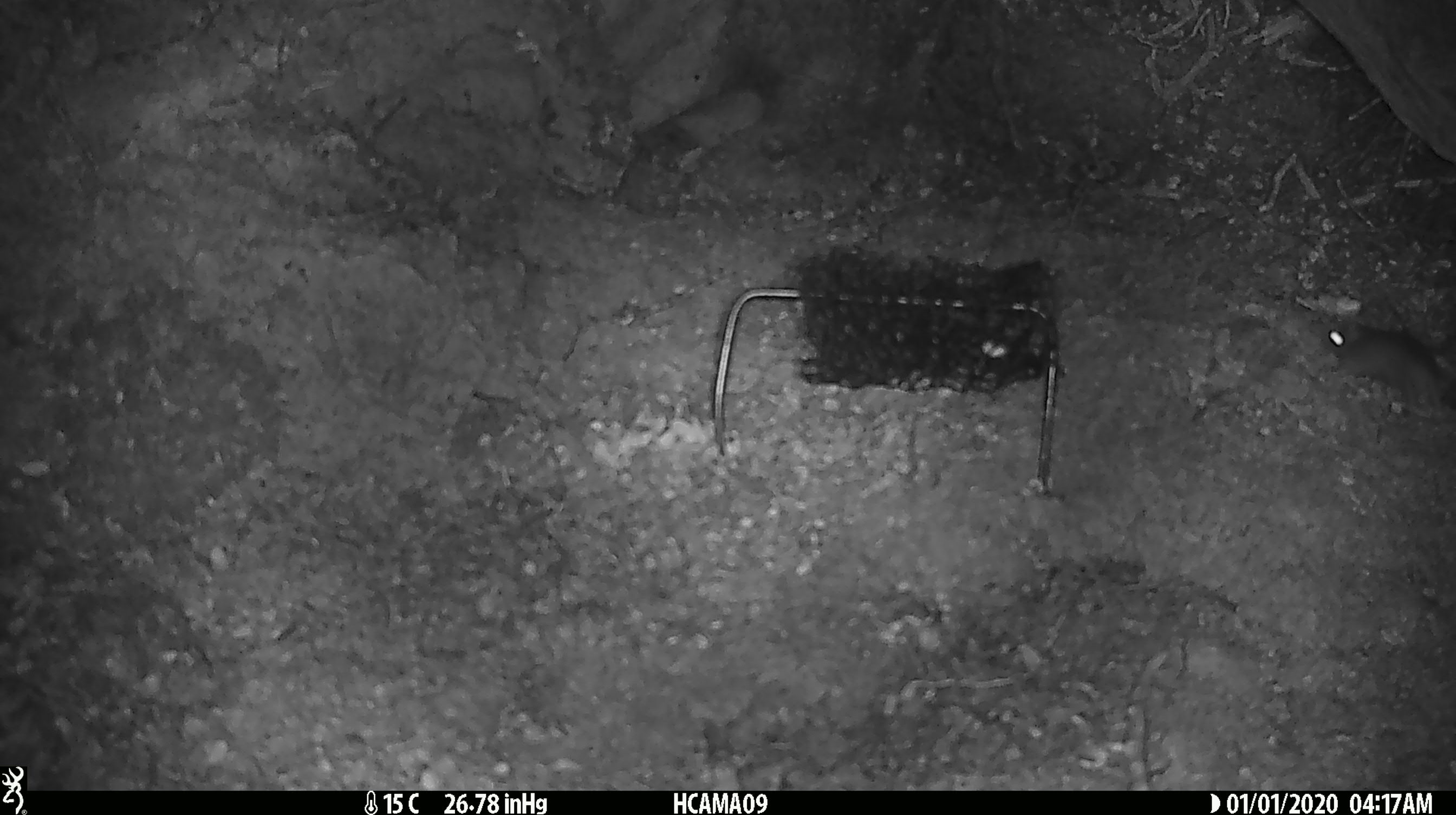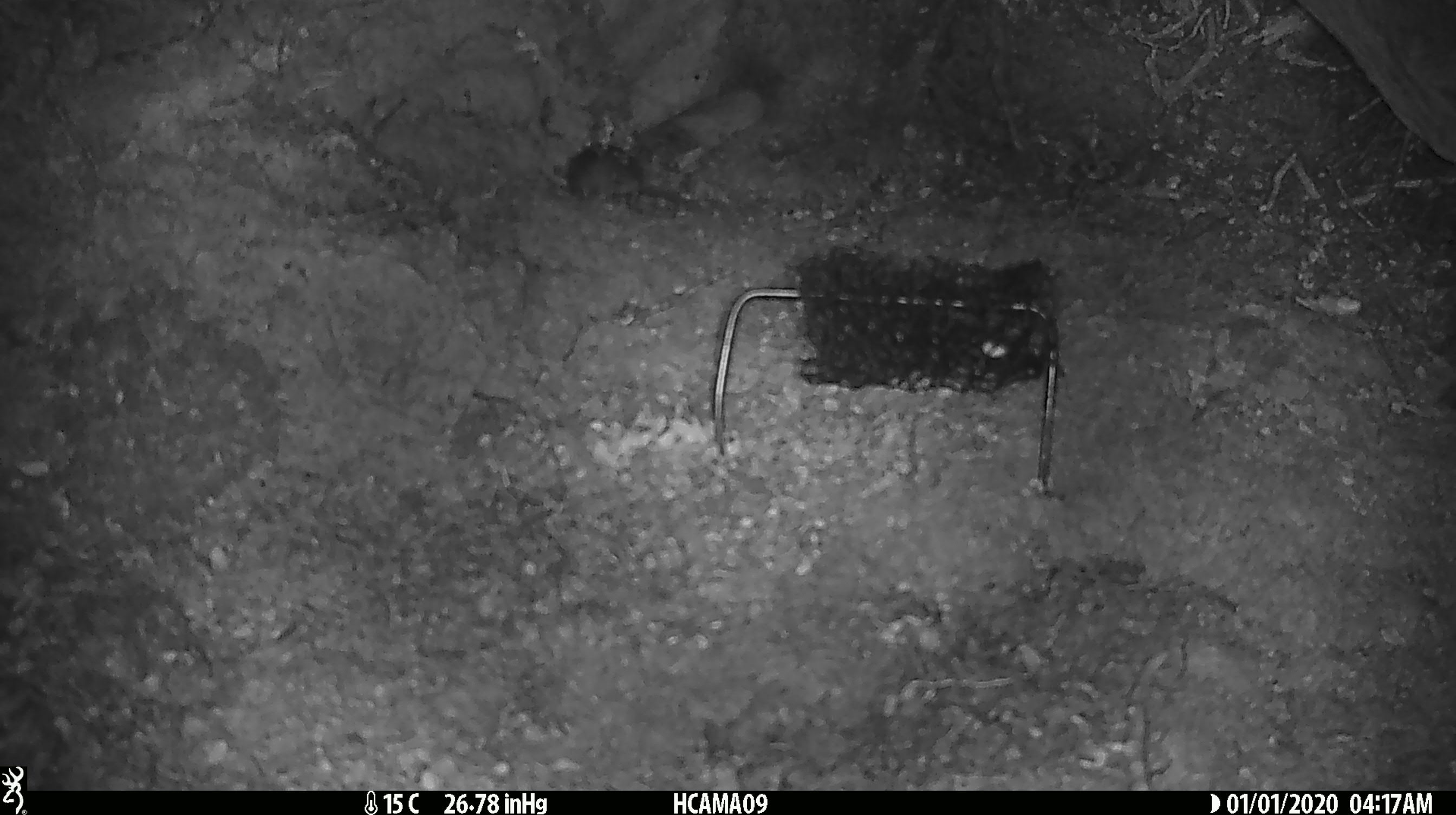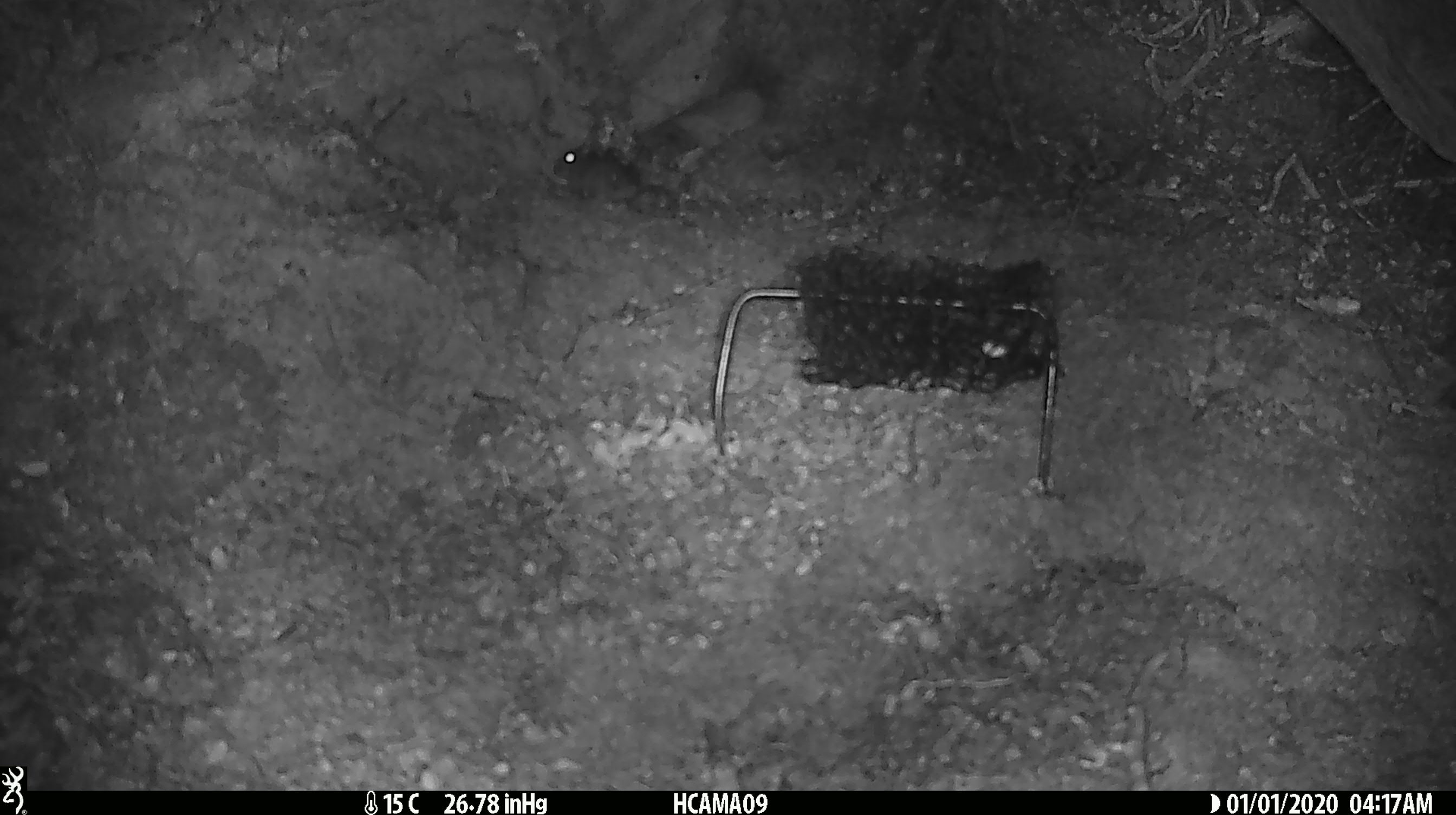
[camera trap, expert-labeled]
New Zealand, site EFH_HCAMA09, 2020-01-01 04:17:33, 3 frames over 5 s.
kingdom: Animalia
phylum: Chordata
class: Mammalia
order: Rodentia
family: Muridae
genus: Mus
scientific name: Mus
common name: mouse